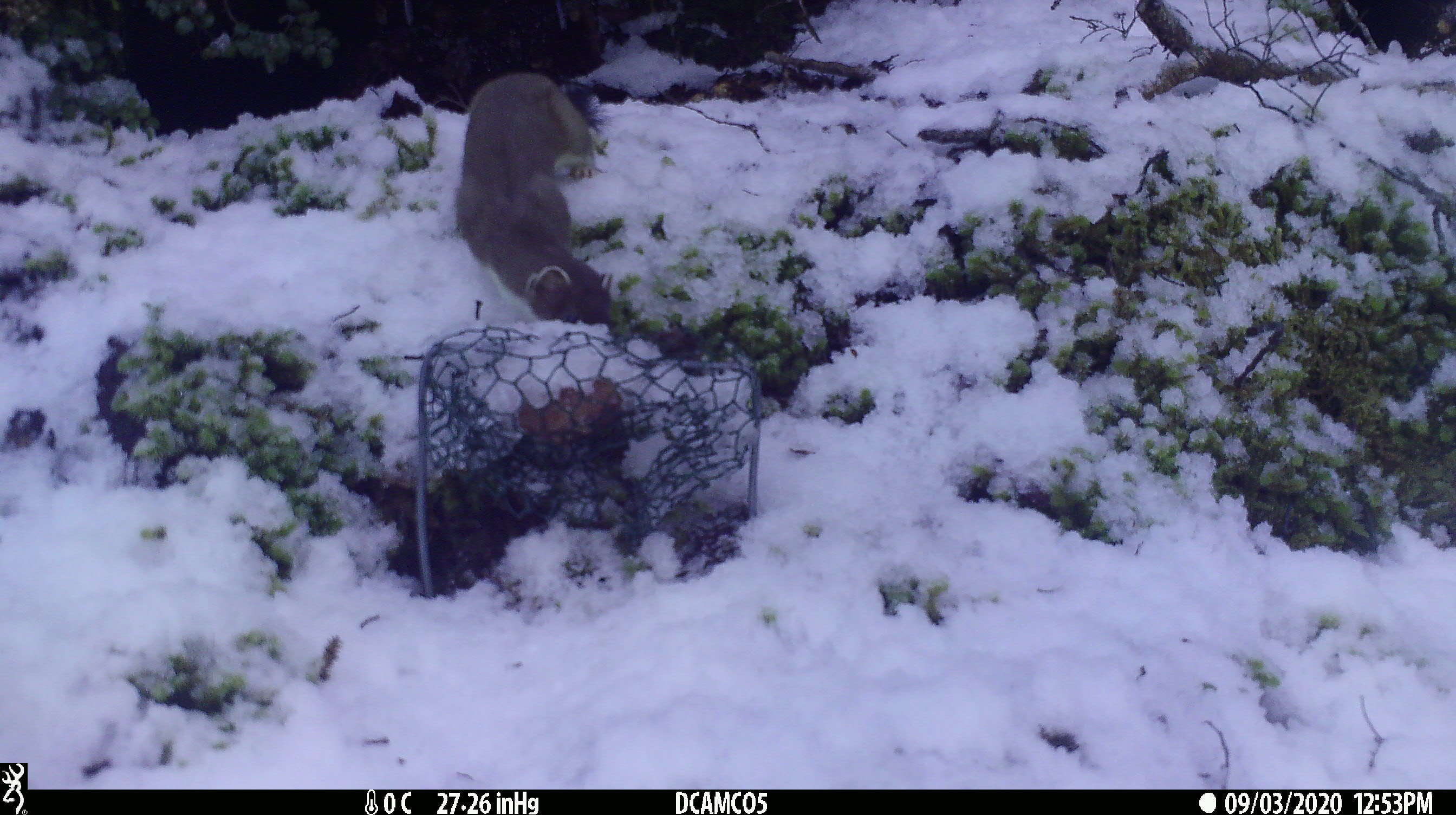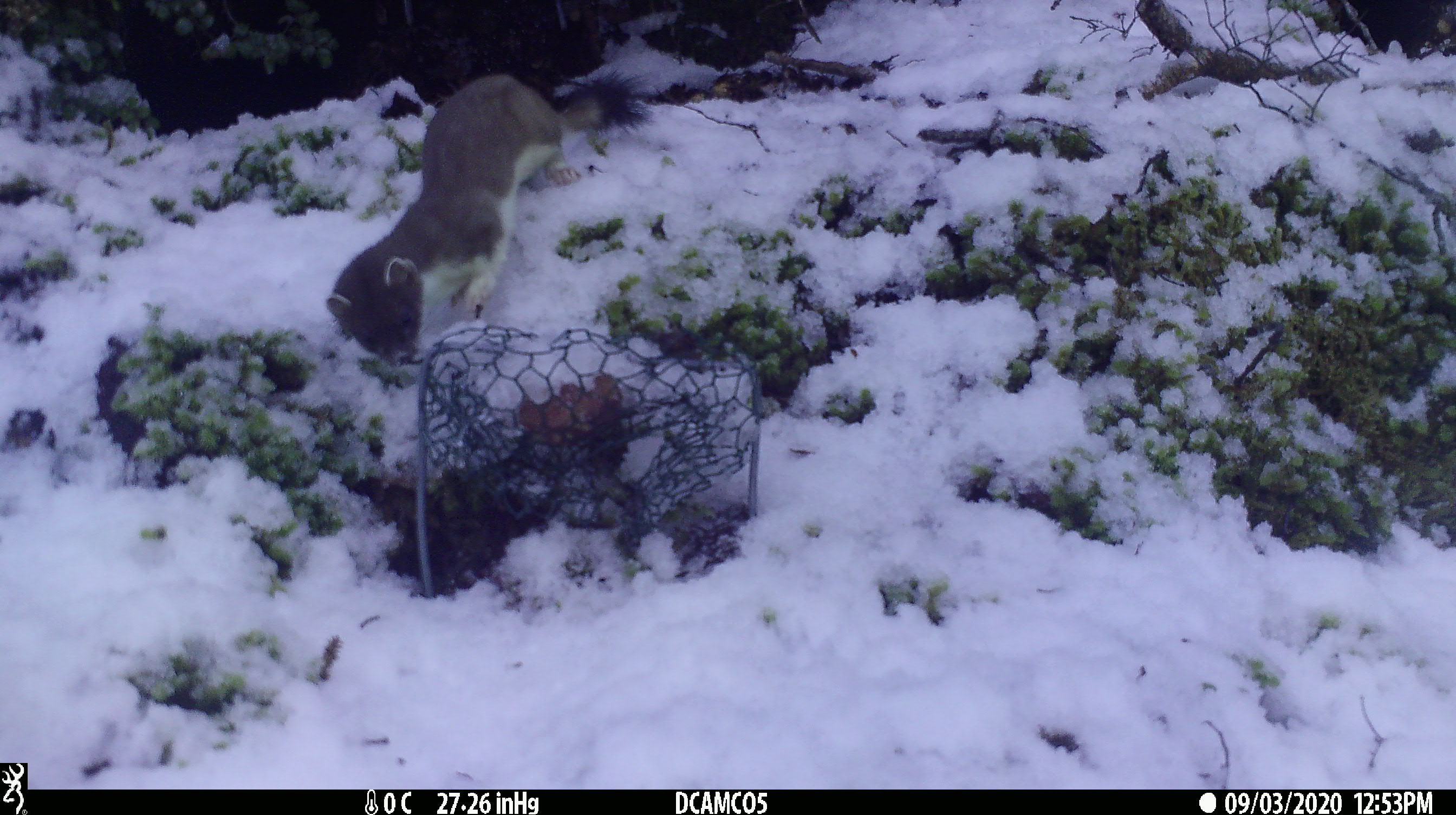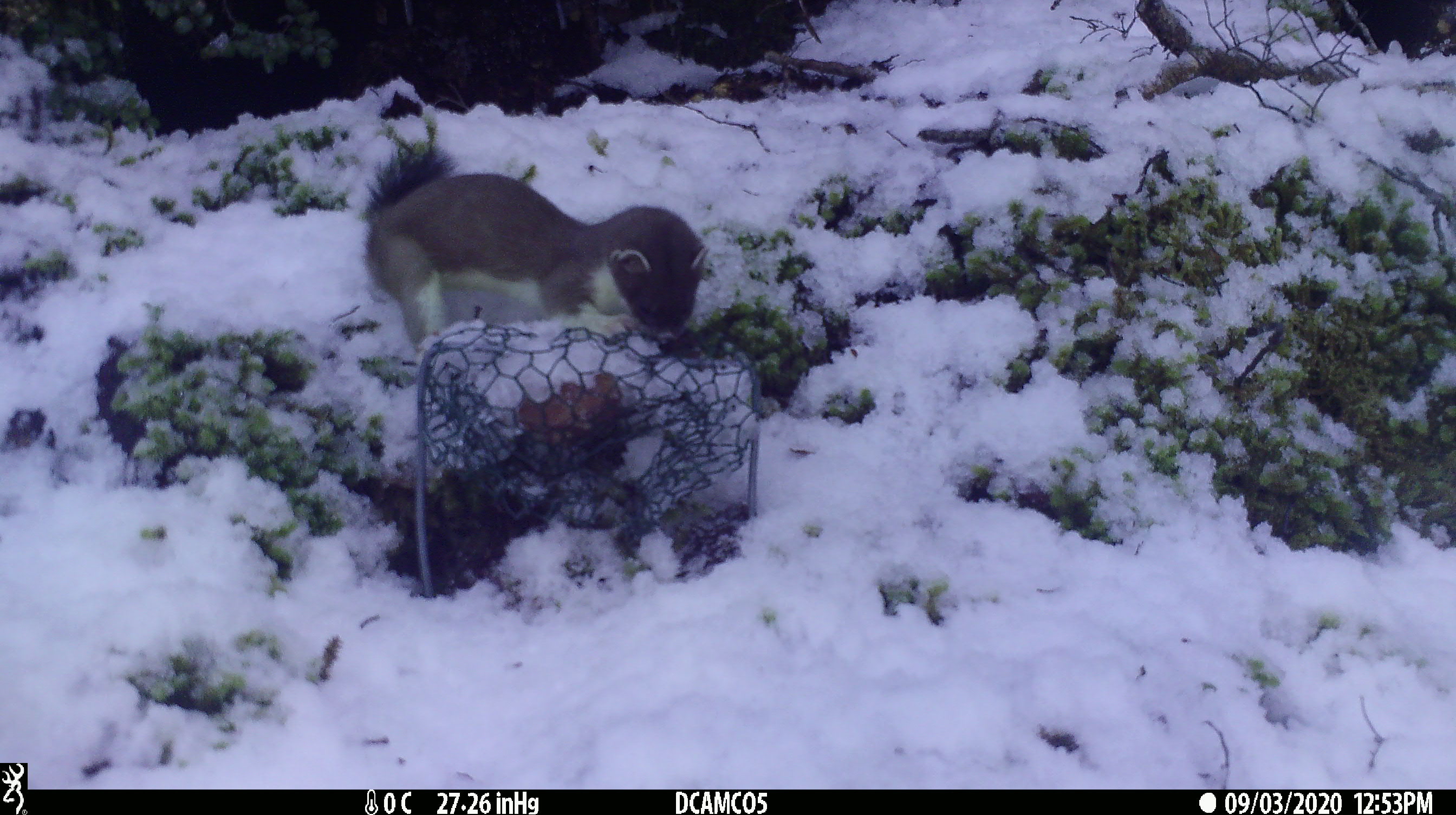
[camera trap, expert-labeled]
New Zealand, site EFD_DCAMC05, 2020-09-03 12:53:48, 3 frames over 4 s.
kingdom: Animalia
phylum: Chordata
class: Mammalia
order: Carnivora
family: Mustelidae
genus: Mustela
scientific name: Mustela erminea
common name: stoat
Stoat (Mustela erminea).